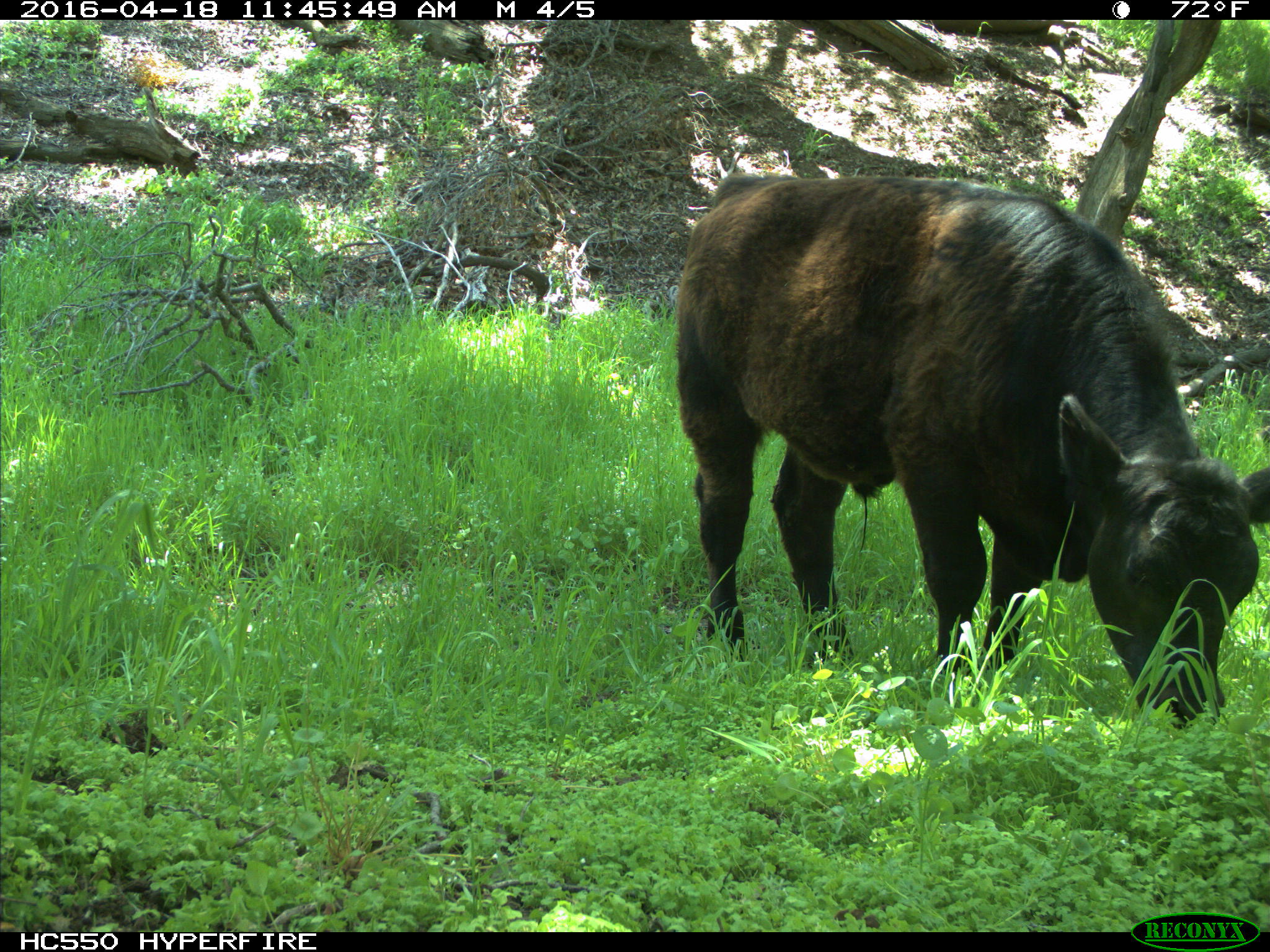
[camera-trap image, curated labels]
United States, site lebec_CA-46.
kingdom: Animalia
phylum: Chordata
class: Mammalia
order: Artiodactyla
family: Bovidae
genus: Bos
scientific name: Bos taurus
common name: domestic cow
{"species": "Bos taurus (domestic cow)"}